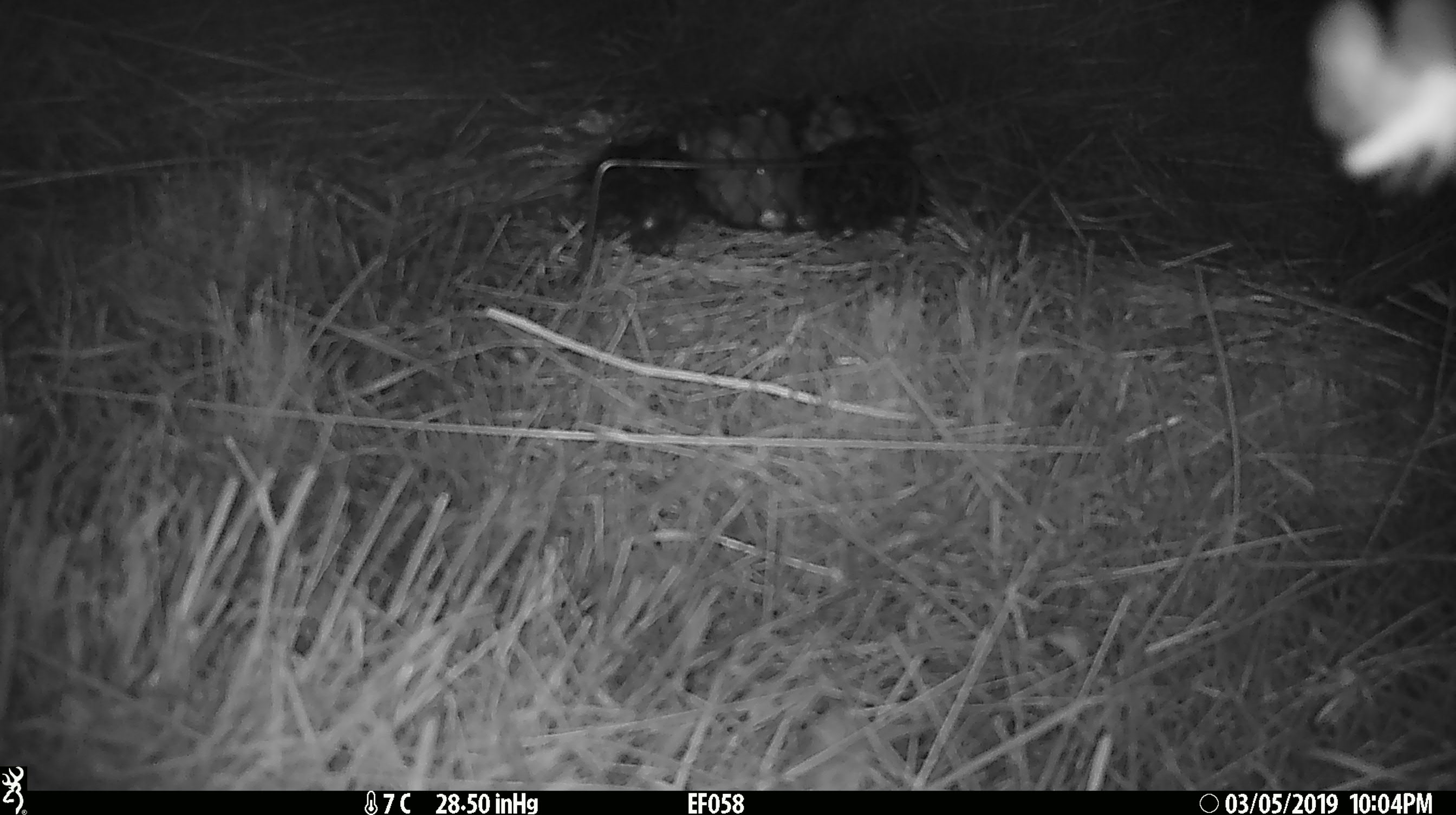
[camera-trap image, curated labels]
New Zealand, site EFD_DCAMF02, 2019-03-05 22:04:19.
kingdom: Animalia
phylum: Arthropoda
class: Insecta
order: Lepidoptera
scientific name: Lepidoptera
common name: moth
Moth (Lepidoptera).